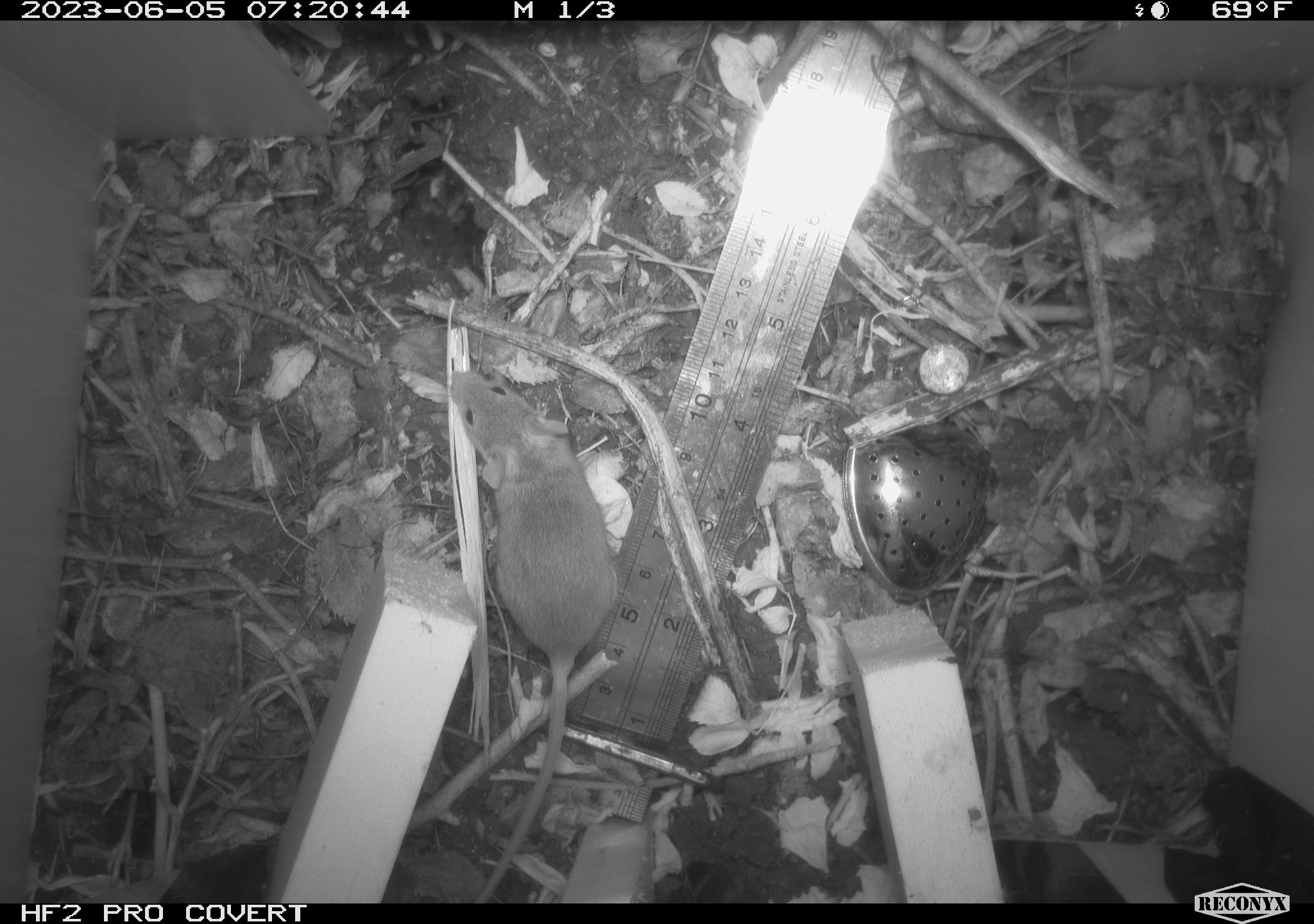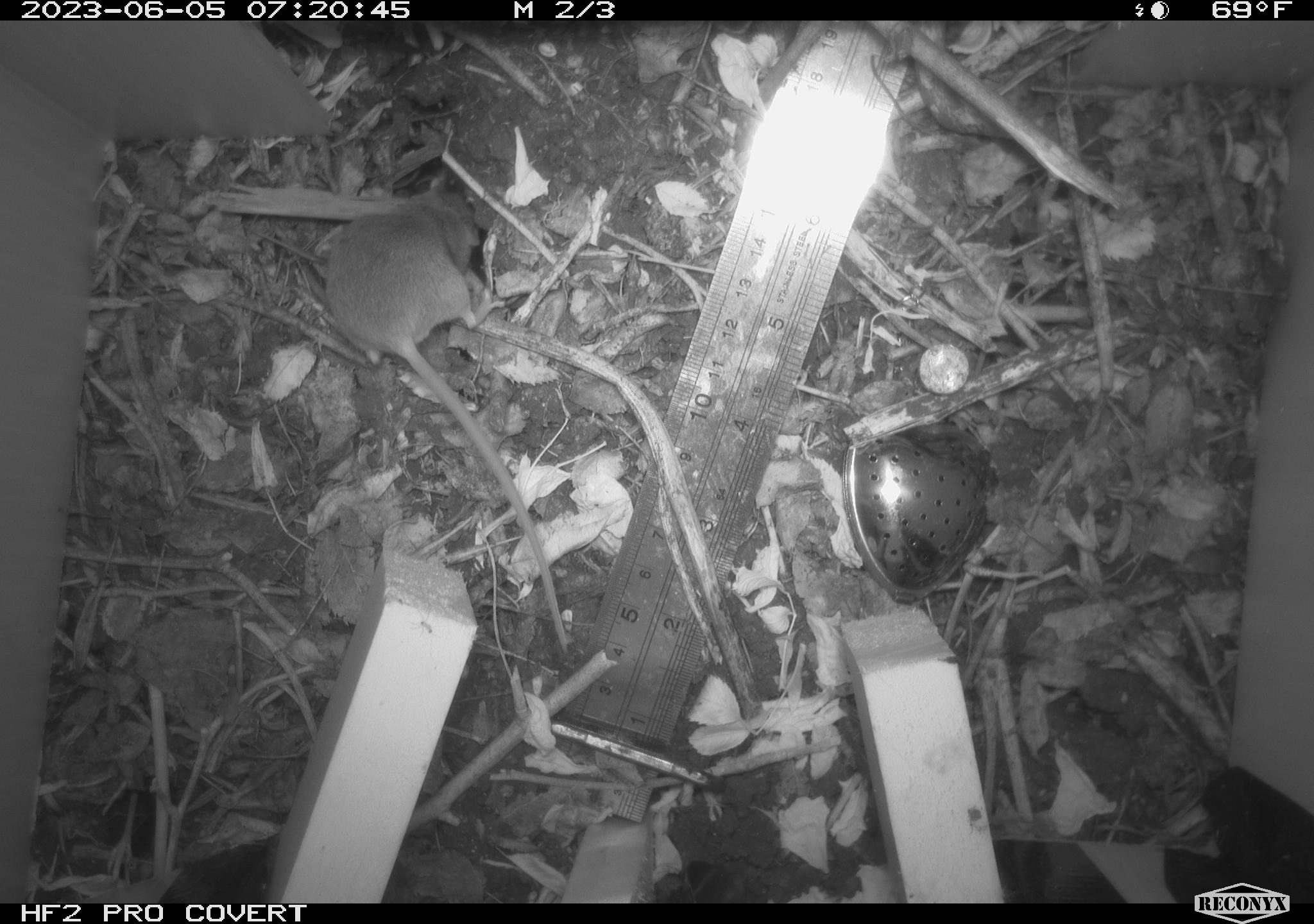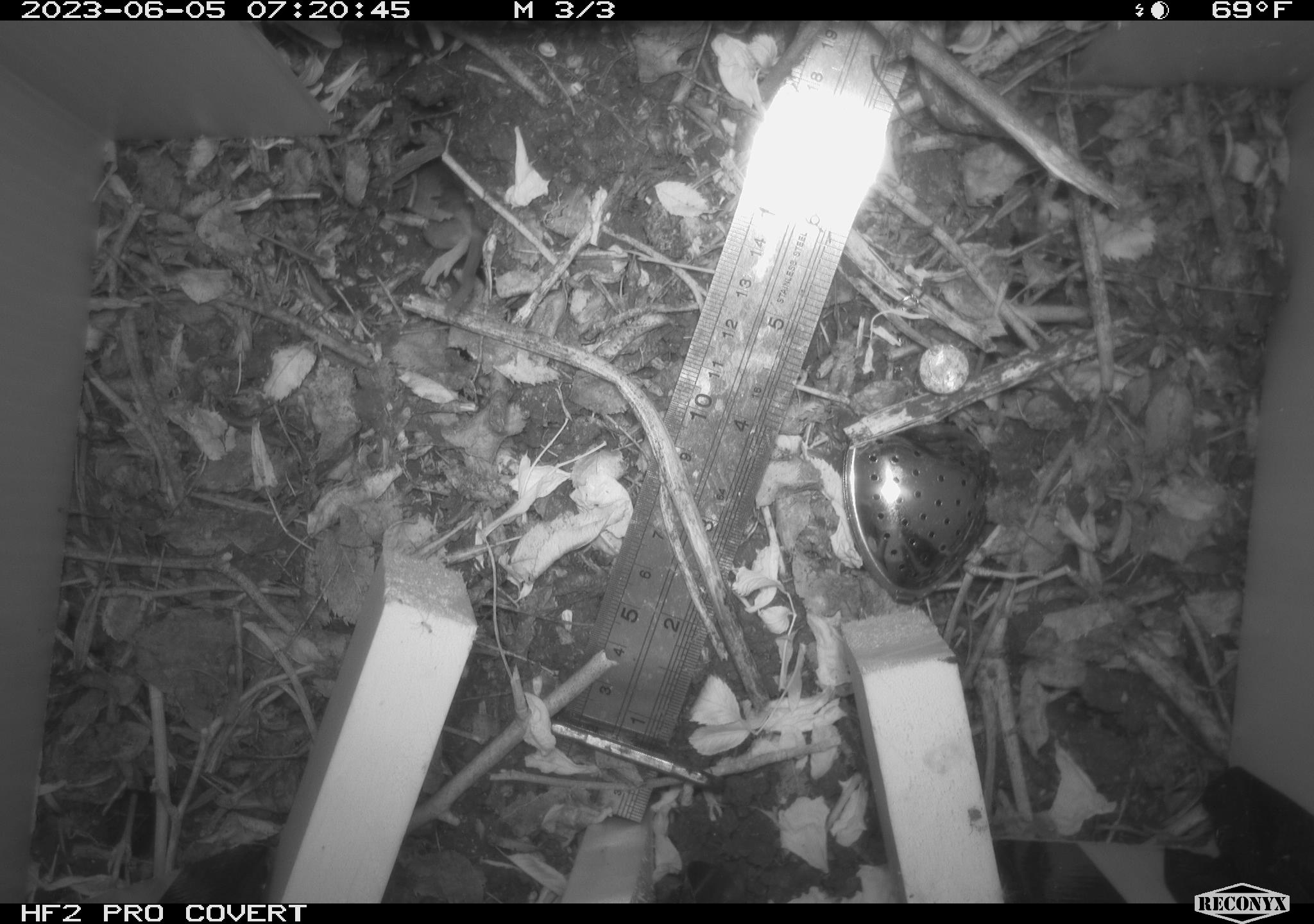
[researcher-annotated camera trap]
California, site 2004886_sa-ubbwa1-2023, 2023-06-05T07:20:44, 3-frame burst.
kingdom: Animalia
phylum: Chordata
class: Mammalia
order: Rodentia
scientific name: Rodentia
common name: mouse species